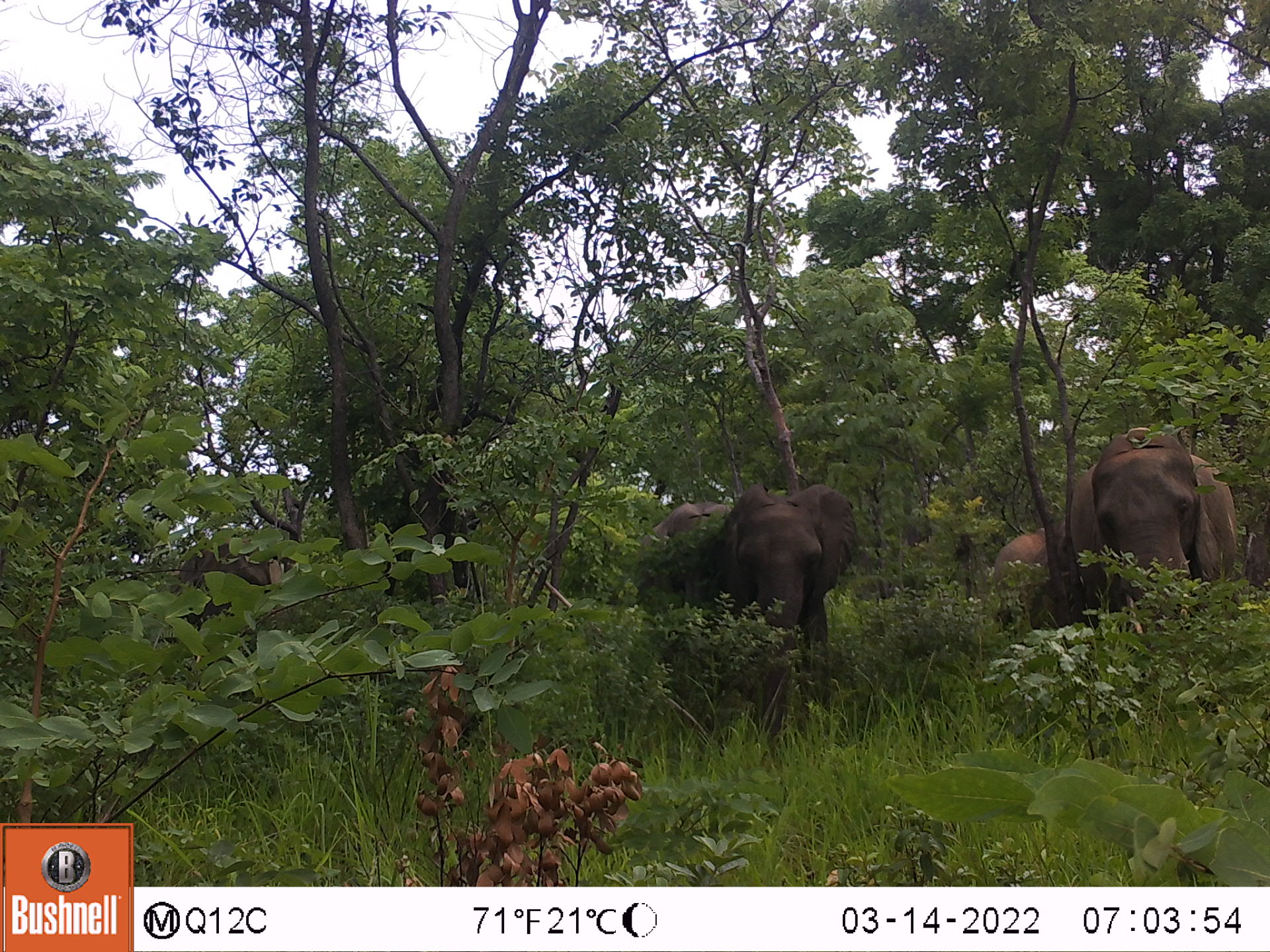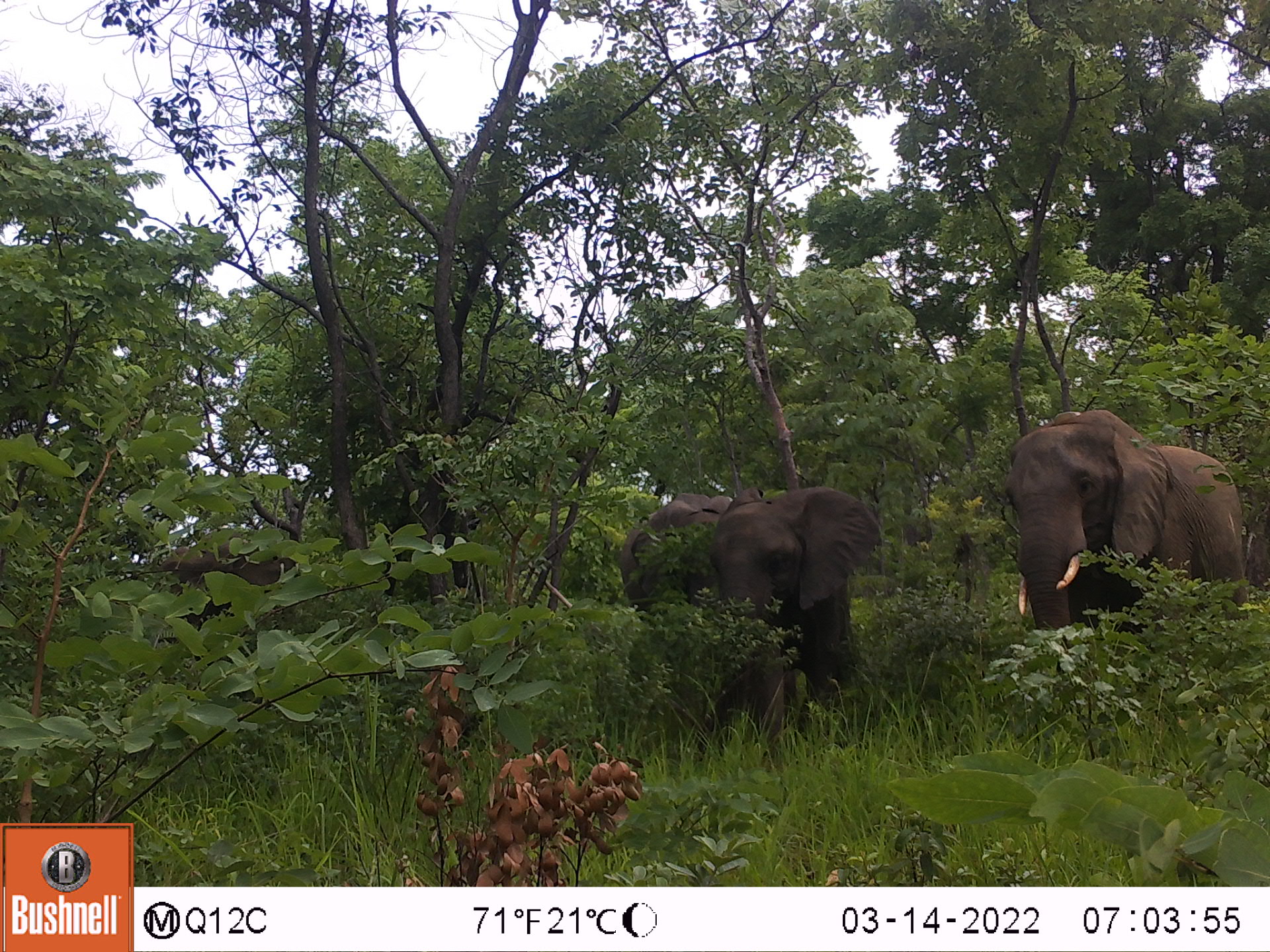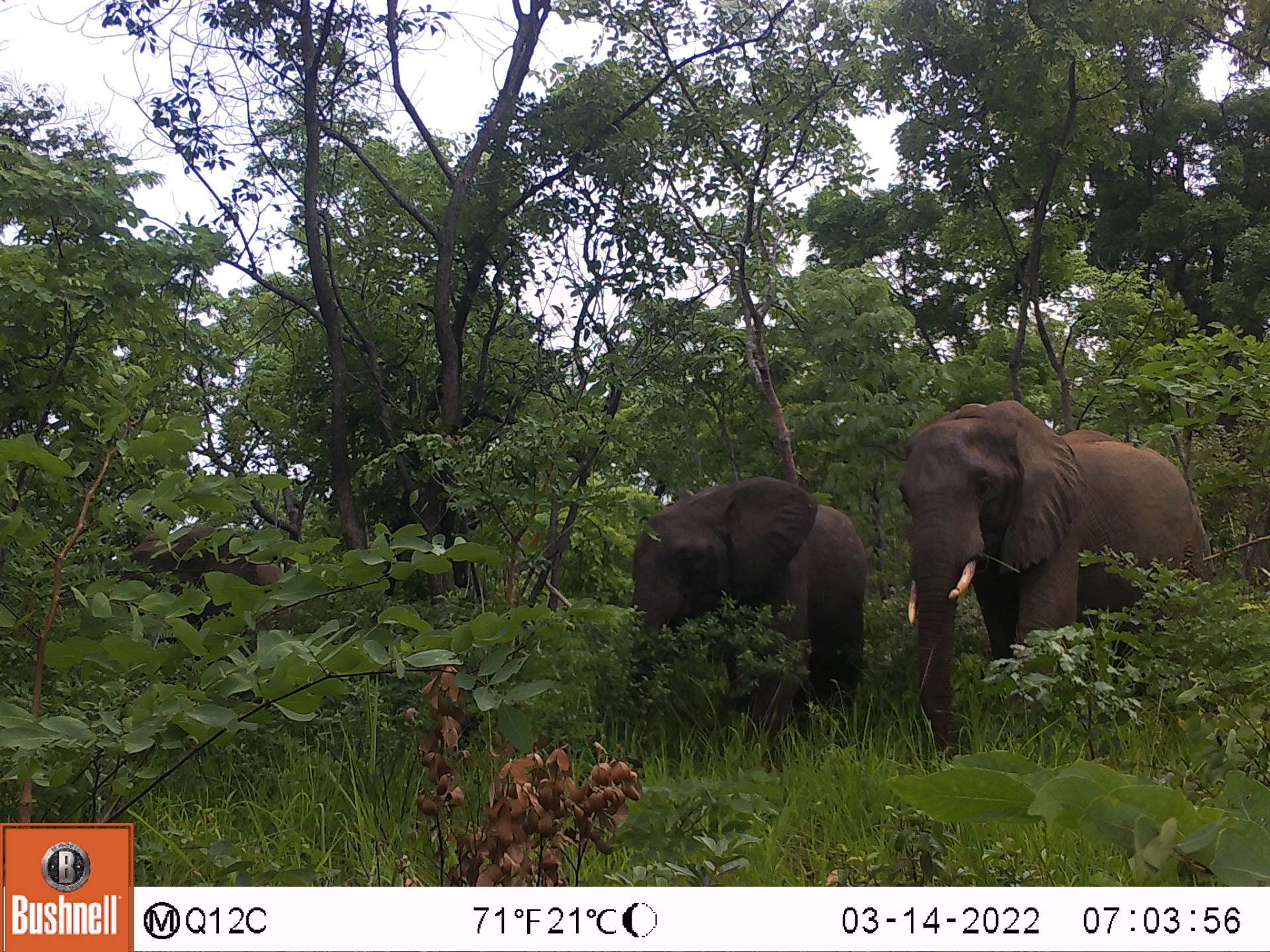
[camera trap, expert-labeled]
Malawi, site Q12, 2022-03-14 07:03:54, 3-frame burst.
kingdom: Animalia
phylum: Chordata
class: Mammalia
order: Proboscidea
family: Elephantidae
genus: Loxodonta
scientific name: Loxodonta africana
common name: african savanna elephant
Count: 4.